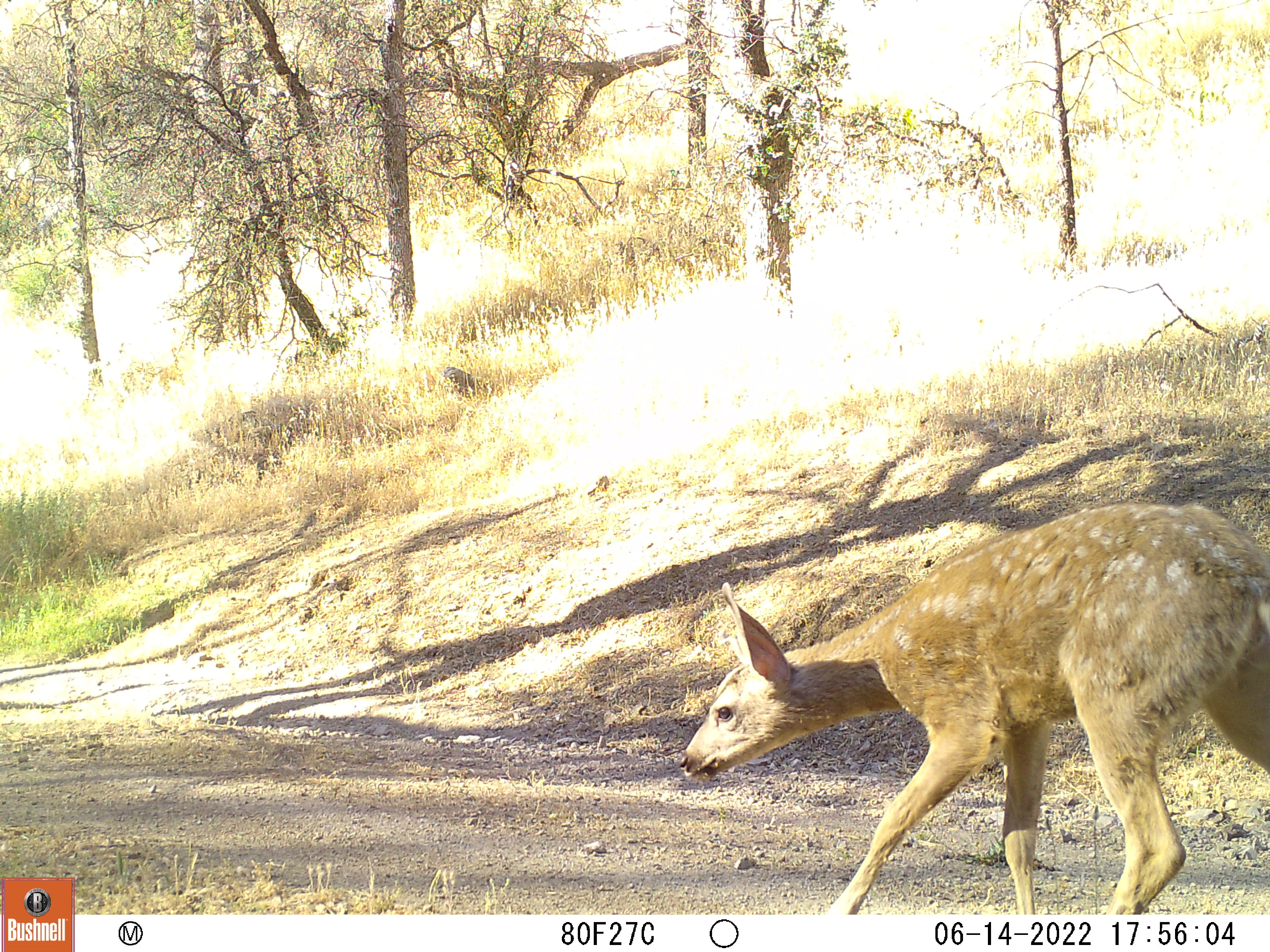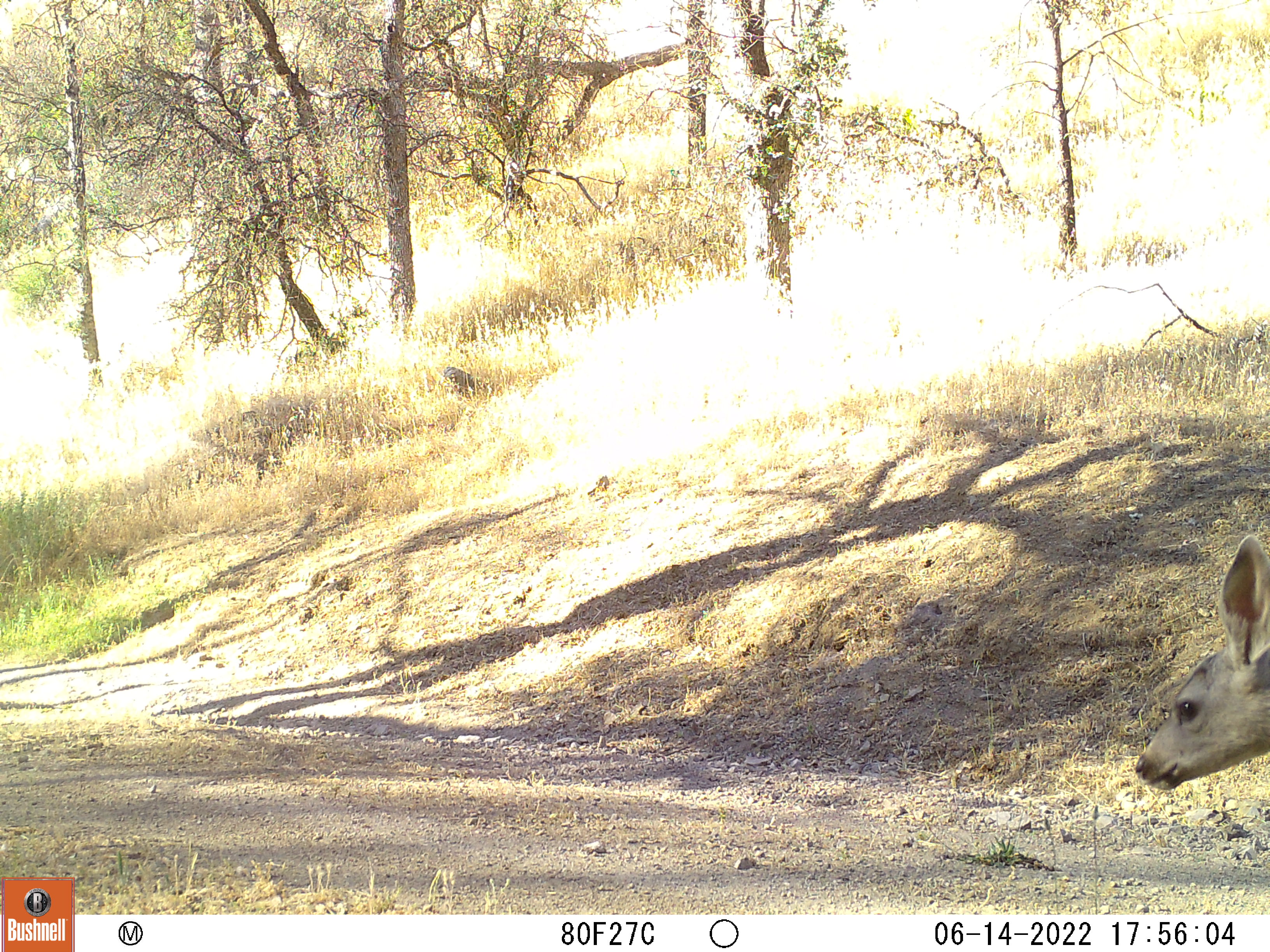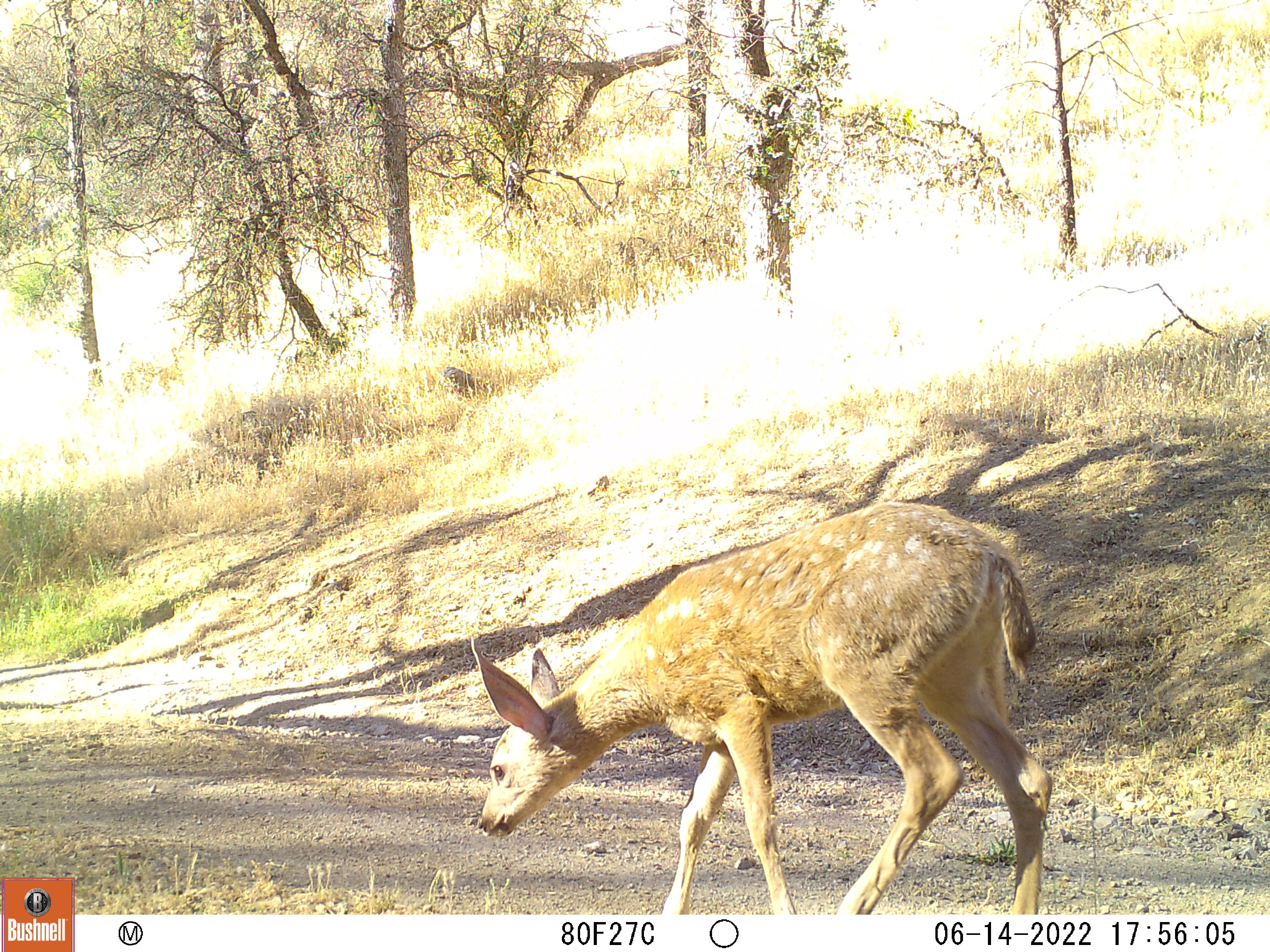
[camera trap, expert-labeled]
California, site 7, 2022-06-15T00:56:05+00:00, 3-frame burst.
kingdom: Animalia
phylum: Chordata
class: Mammalia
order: Artiodactyla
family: Cervidae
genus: Odocoileus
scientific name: Odocoileus hemionus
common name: mule deer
Mule deer (Odocoileus hemionus).